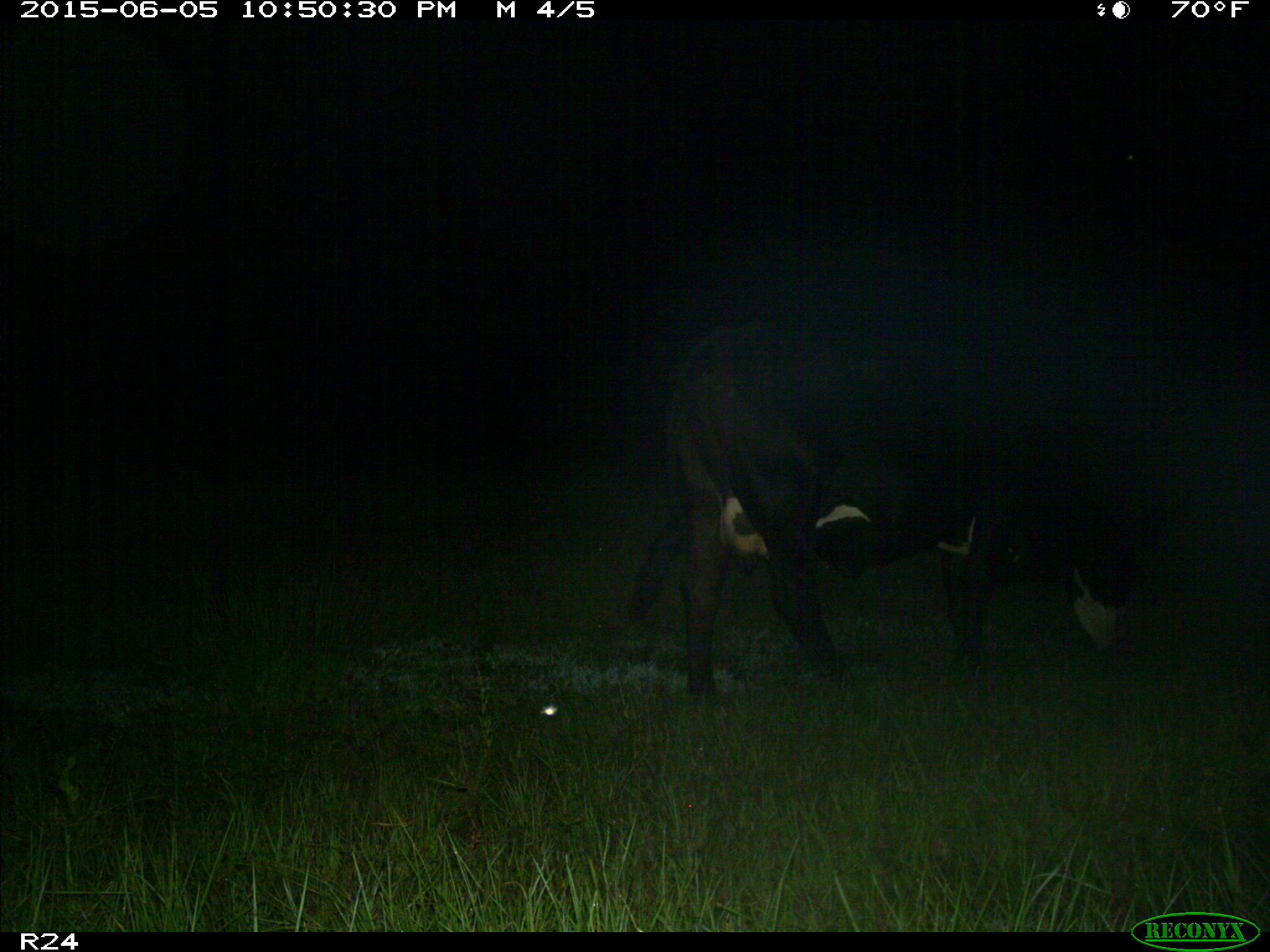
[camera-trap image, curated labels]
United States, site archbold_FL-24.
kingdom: Animalia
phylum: Chordata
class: Mammalia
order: Artiodactyla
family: Bovidae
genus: Bos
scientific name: Bos taurus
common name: domestic cow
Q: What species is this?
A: Bos taurus (domestic cow).